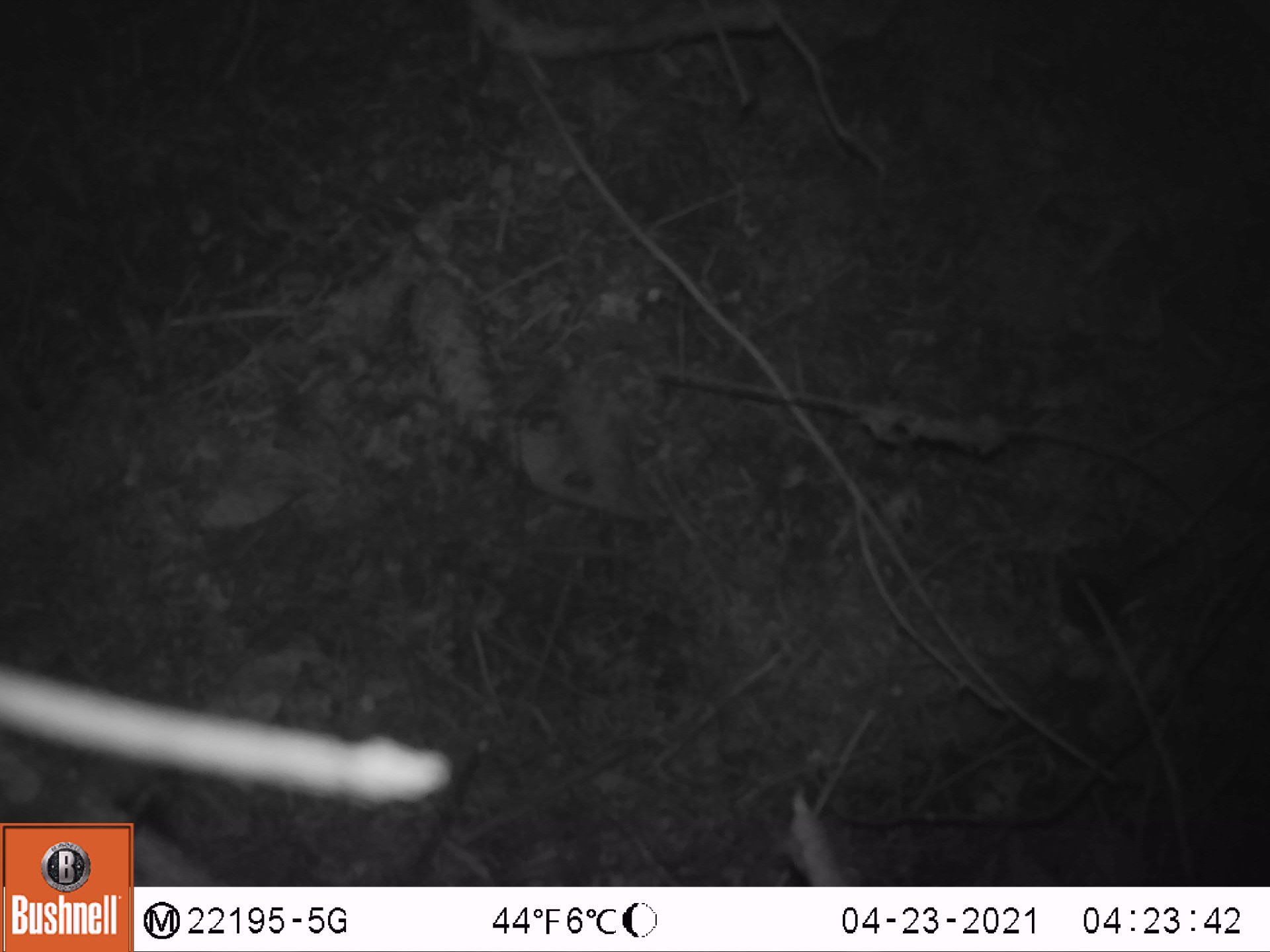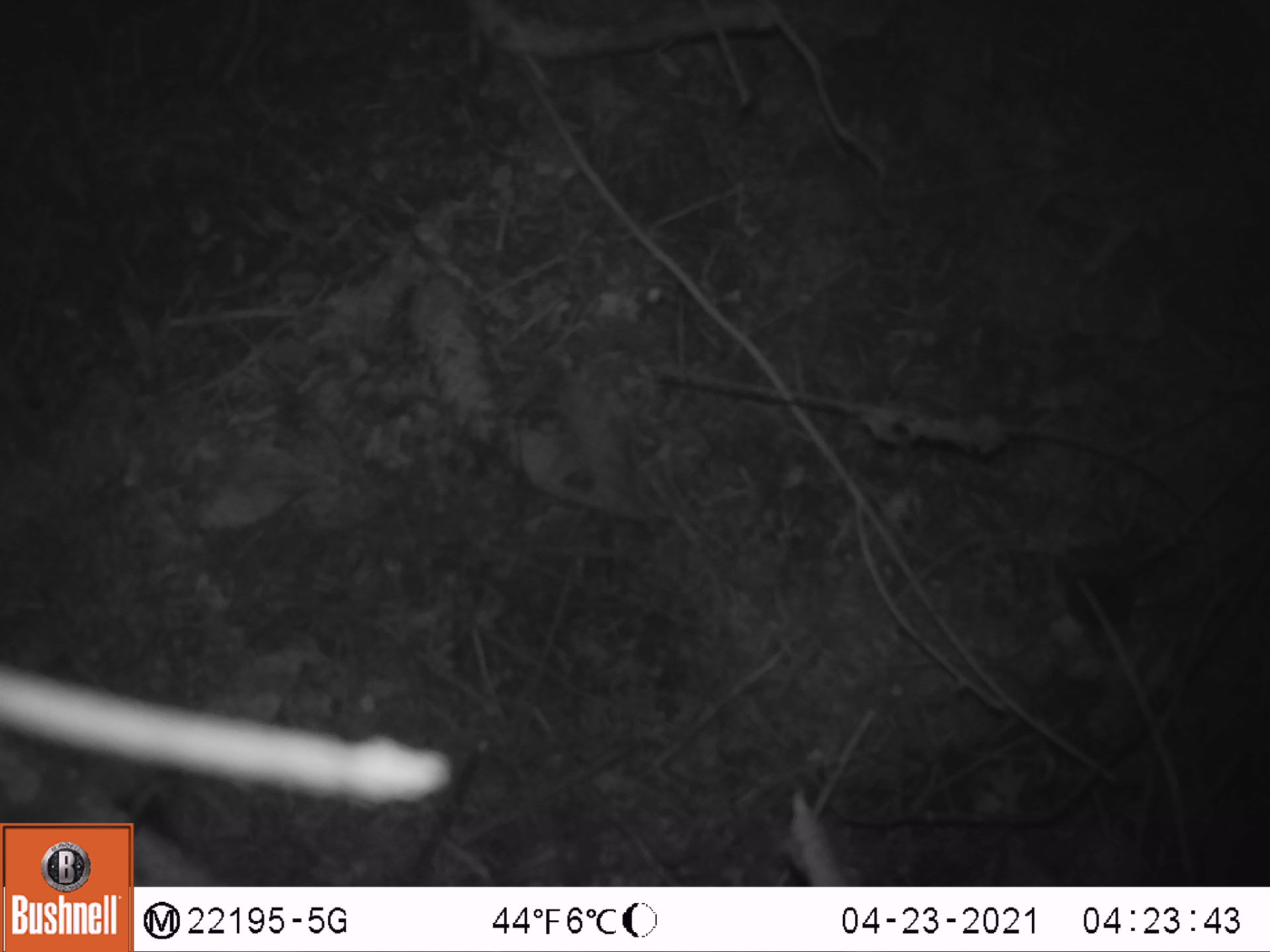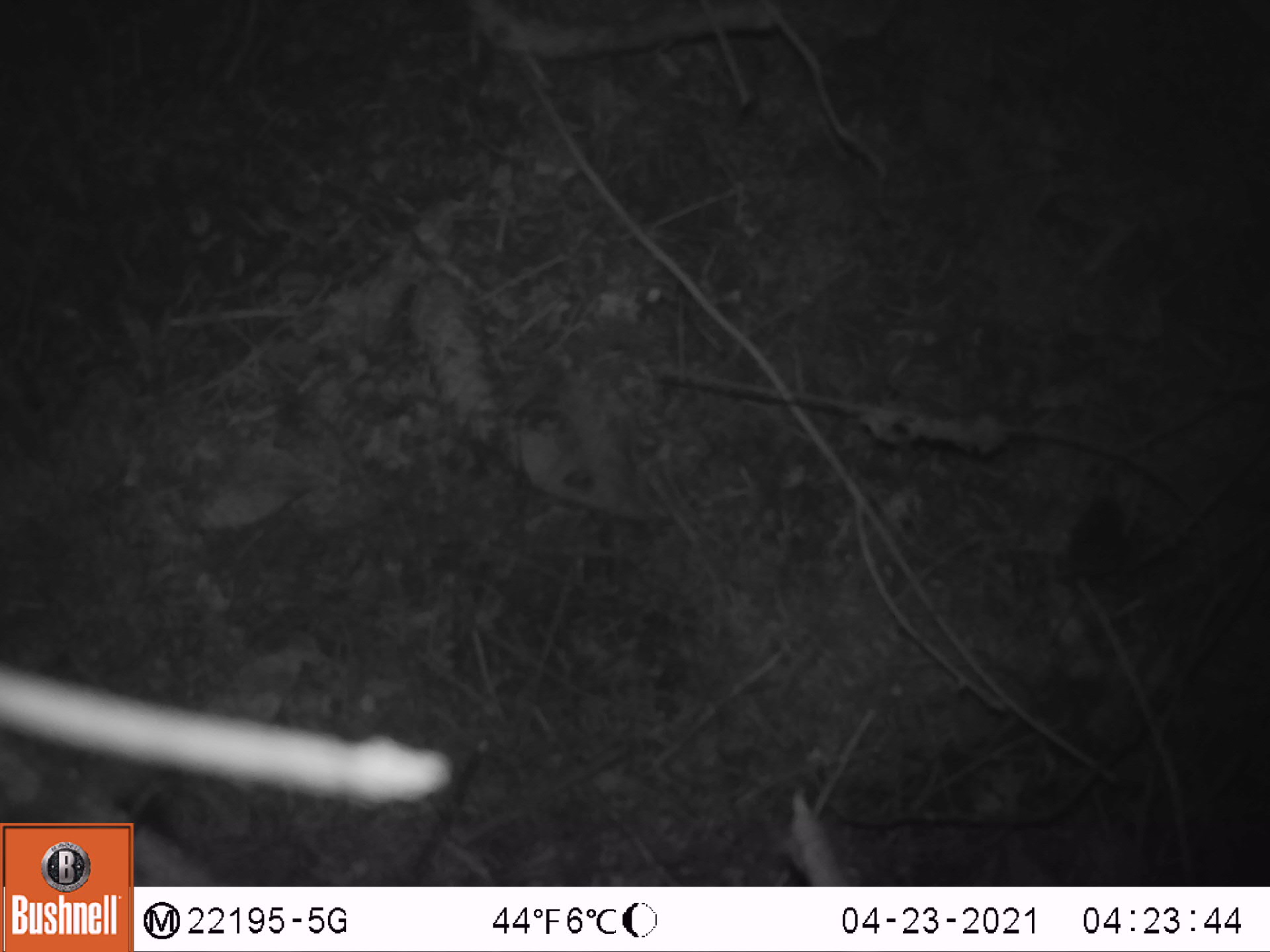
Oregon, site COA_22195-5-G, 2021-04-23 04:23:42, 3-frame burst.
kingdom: Animalia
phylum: Chordata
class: Mammalia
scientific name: Mammalia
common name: small mammal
Small mammal (Mammalia).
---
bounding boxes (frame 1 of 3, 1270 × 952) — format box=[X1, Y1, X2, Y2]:
small mammal: box=[966, 498, 1157, 697]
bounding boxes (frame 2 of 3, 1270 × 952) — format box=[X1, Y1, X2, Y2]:
small mammal: box=[947, 460, 1171, 690]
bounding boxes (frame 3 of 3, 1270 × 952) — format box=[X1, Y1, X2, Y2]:
small mammal: box=[986, 445, 1179, 682]